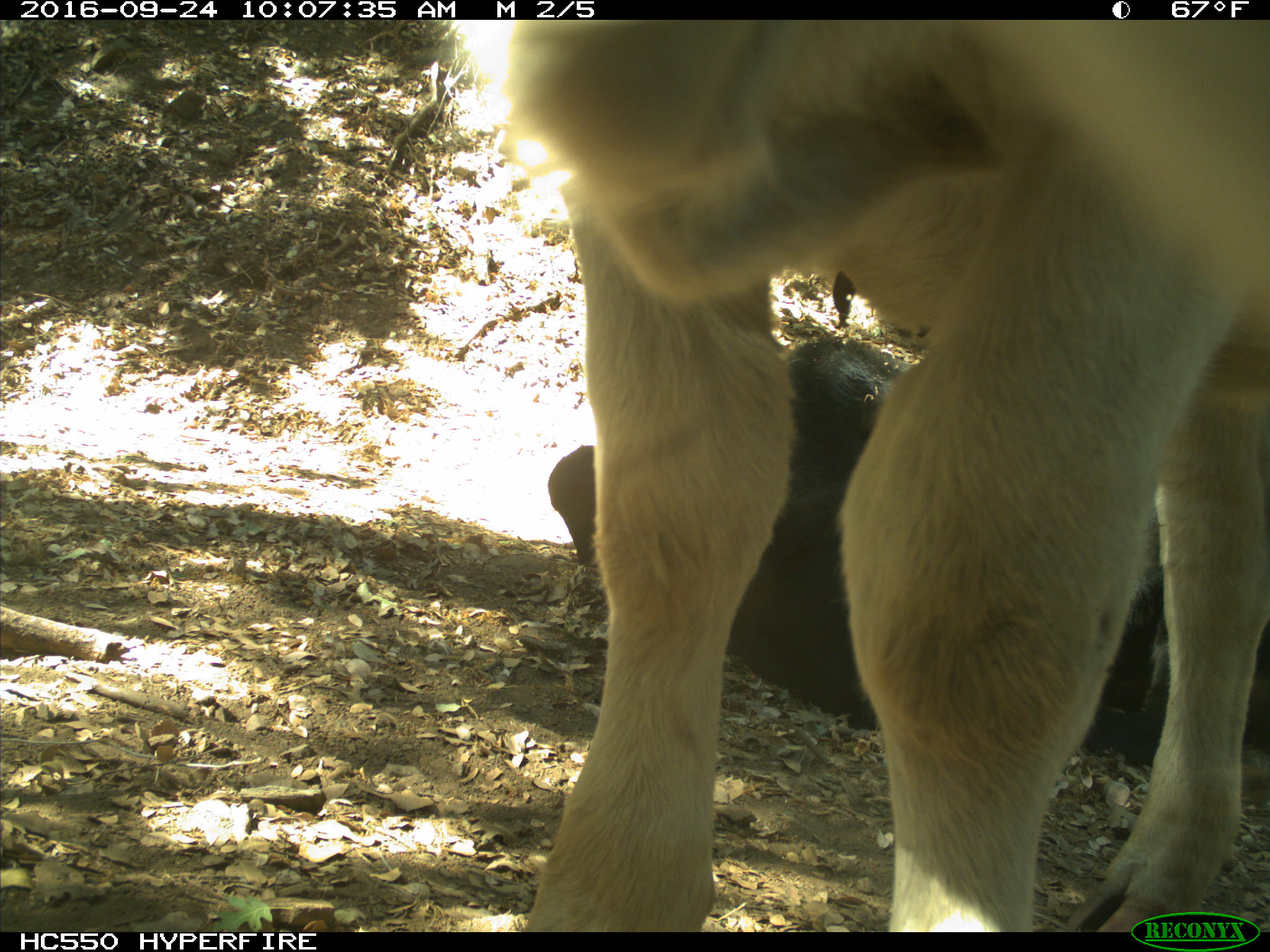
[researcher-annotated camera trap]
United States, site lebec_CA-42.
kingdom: Animalia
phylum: Chordata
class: Mammalia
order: Artiodactyla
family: Bovidae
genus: Bos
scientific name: Bos taurus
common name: domestic cow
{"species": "Bos taurus (domestic cow)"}